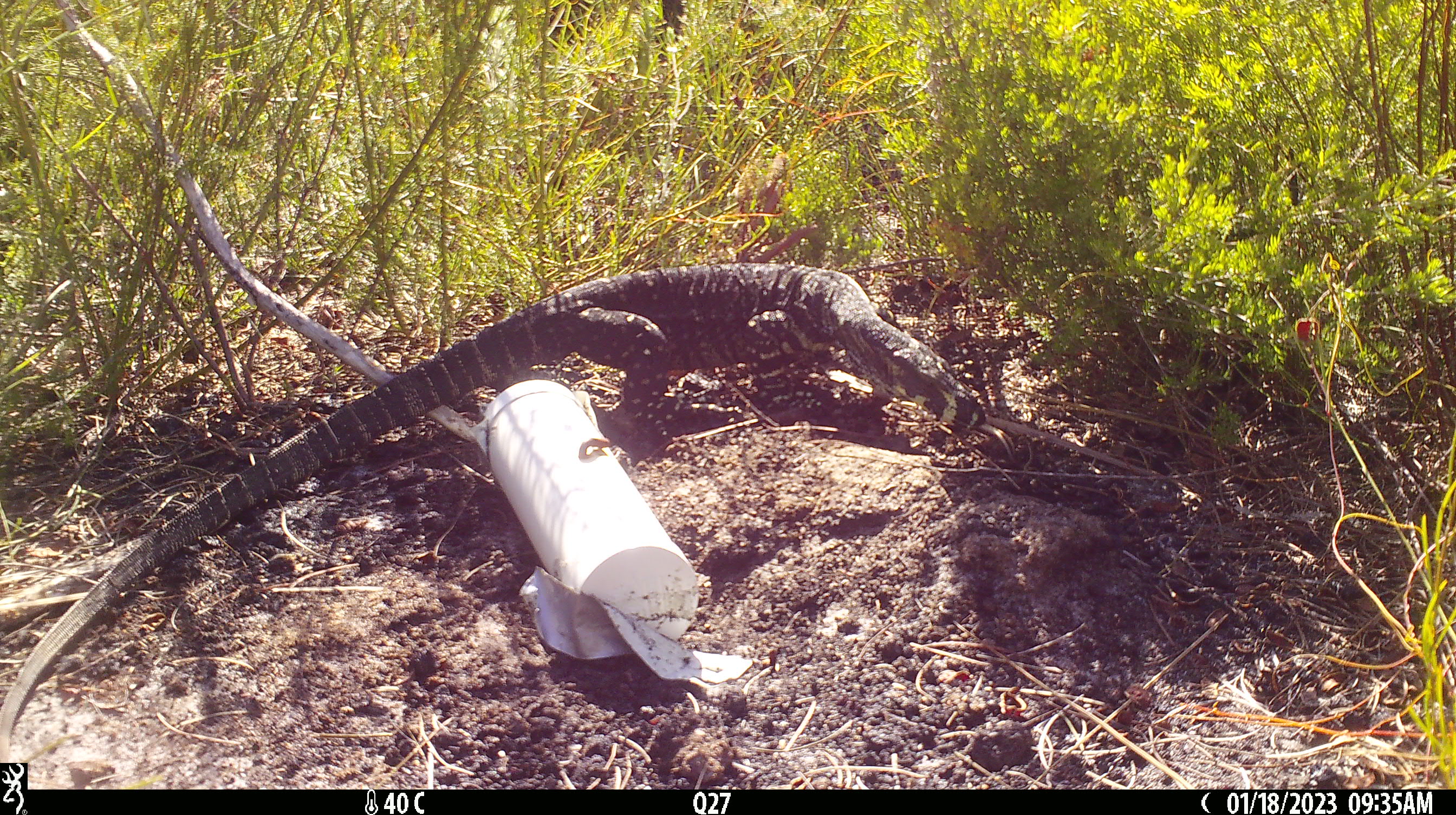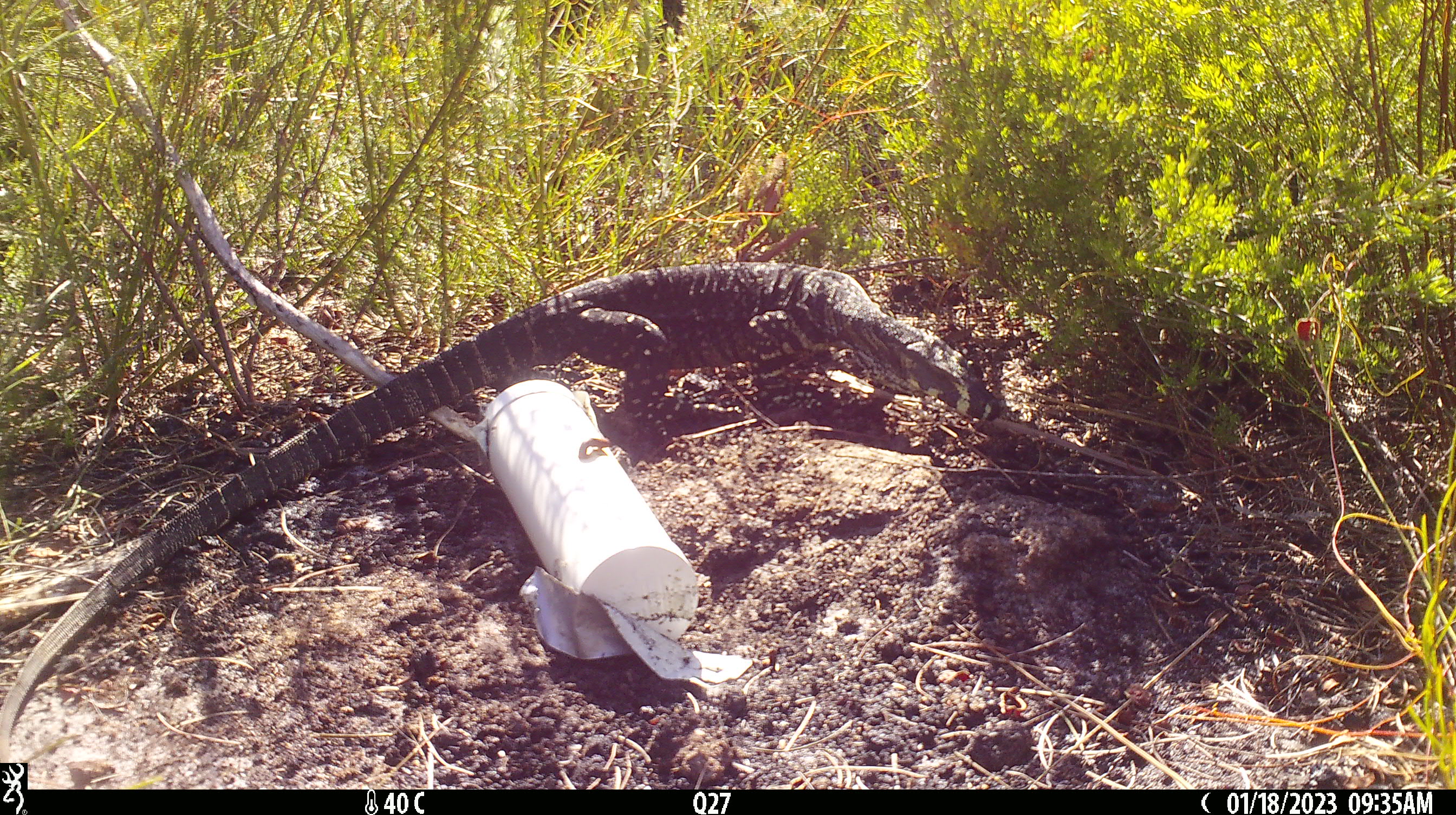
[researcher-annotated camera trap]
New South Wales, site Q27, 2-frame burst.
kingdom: Animalia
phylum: Chordata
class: Reptilia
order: Squamata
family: Varanidae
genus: Varanus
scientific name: Varanus varius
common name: lace monitor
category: goanna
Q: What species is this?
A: Goanna (lace monitor) (Varanus varius).